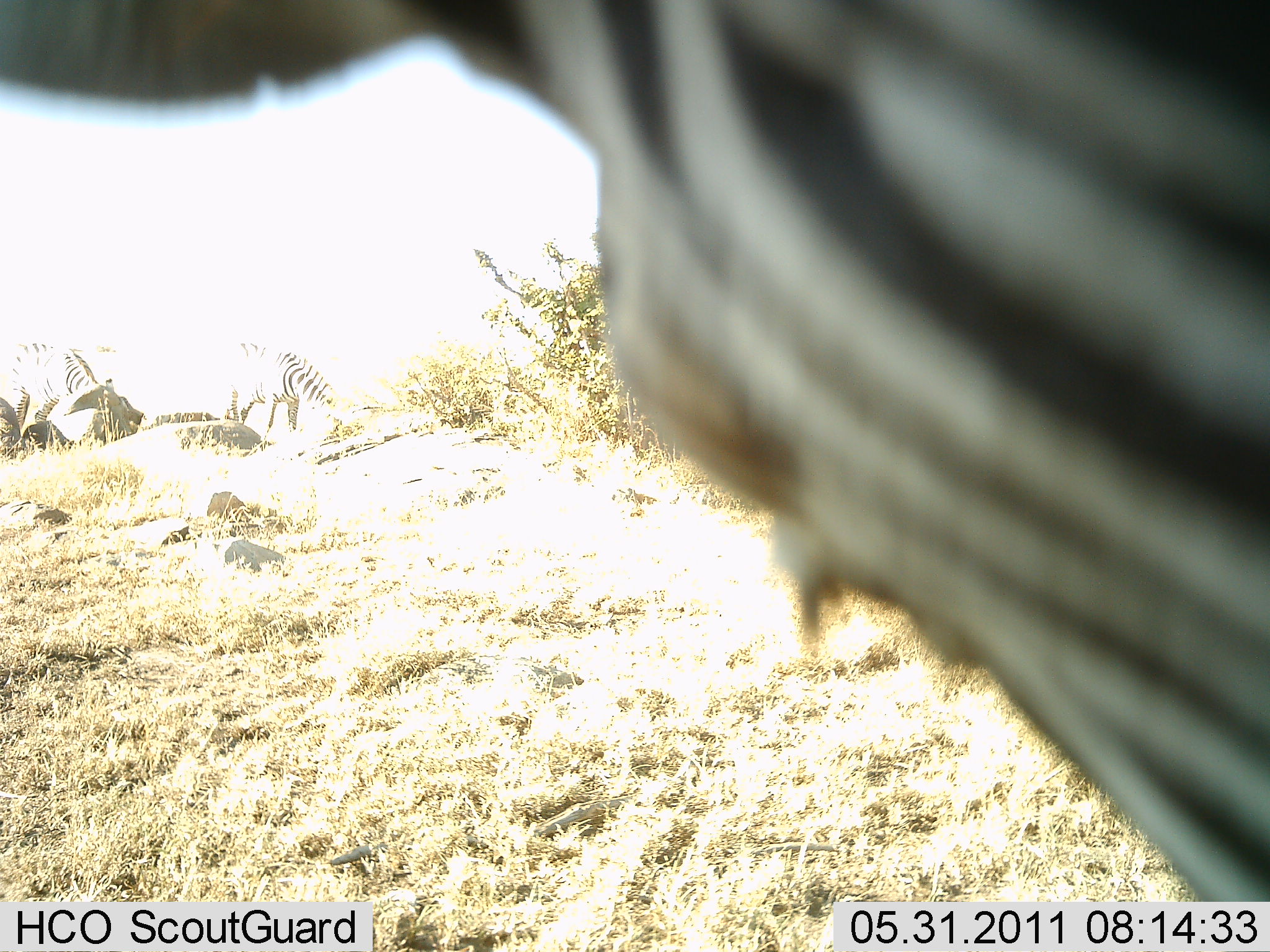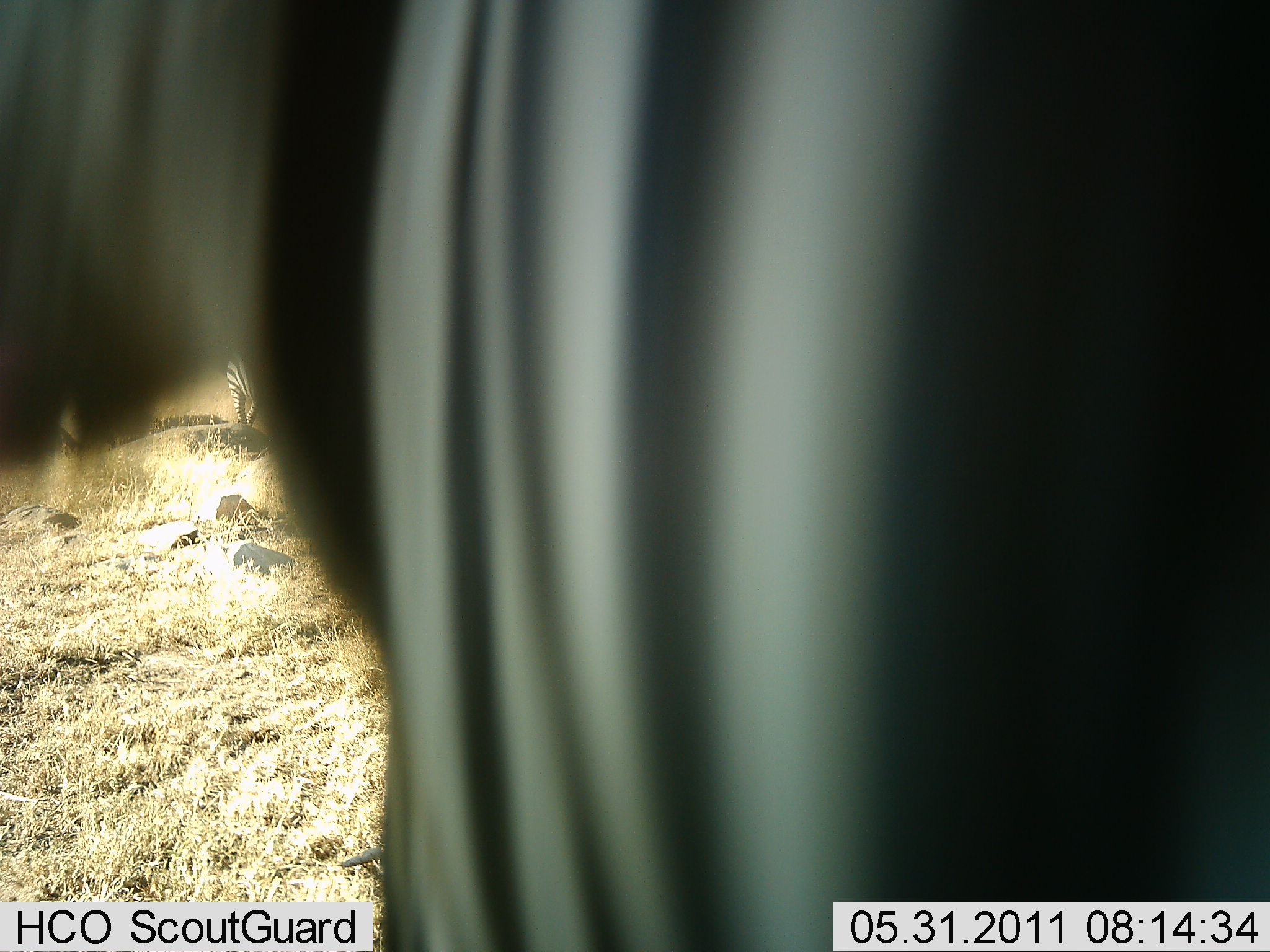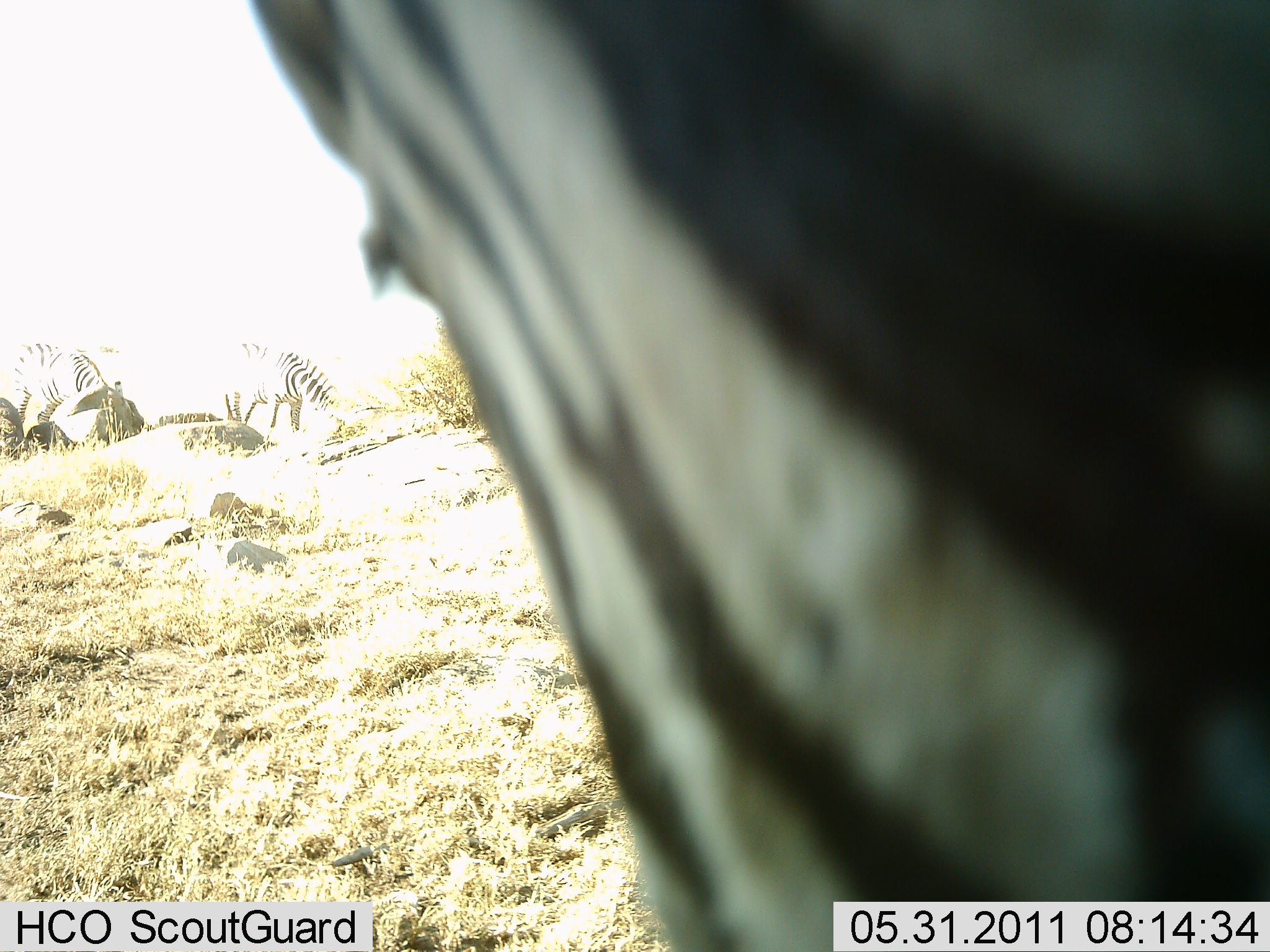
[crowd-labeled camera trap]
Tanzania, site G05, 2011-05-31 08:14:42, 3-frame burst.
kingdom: Animalia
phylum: Chordata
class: Mammalia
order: Perissodactyla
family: Equidae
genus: Equus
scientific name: Equus quagga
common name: plains zebra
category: zebra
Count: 3.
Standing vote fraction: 73%.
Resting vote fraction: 9%.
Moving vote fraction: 18%.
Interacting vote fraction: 0%.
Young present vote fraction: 0%.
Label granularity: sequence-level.